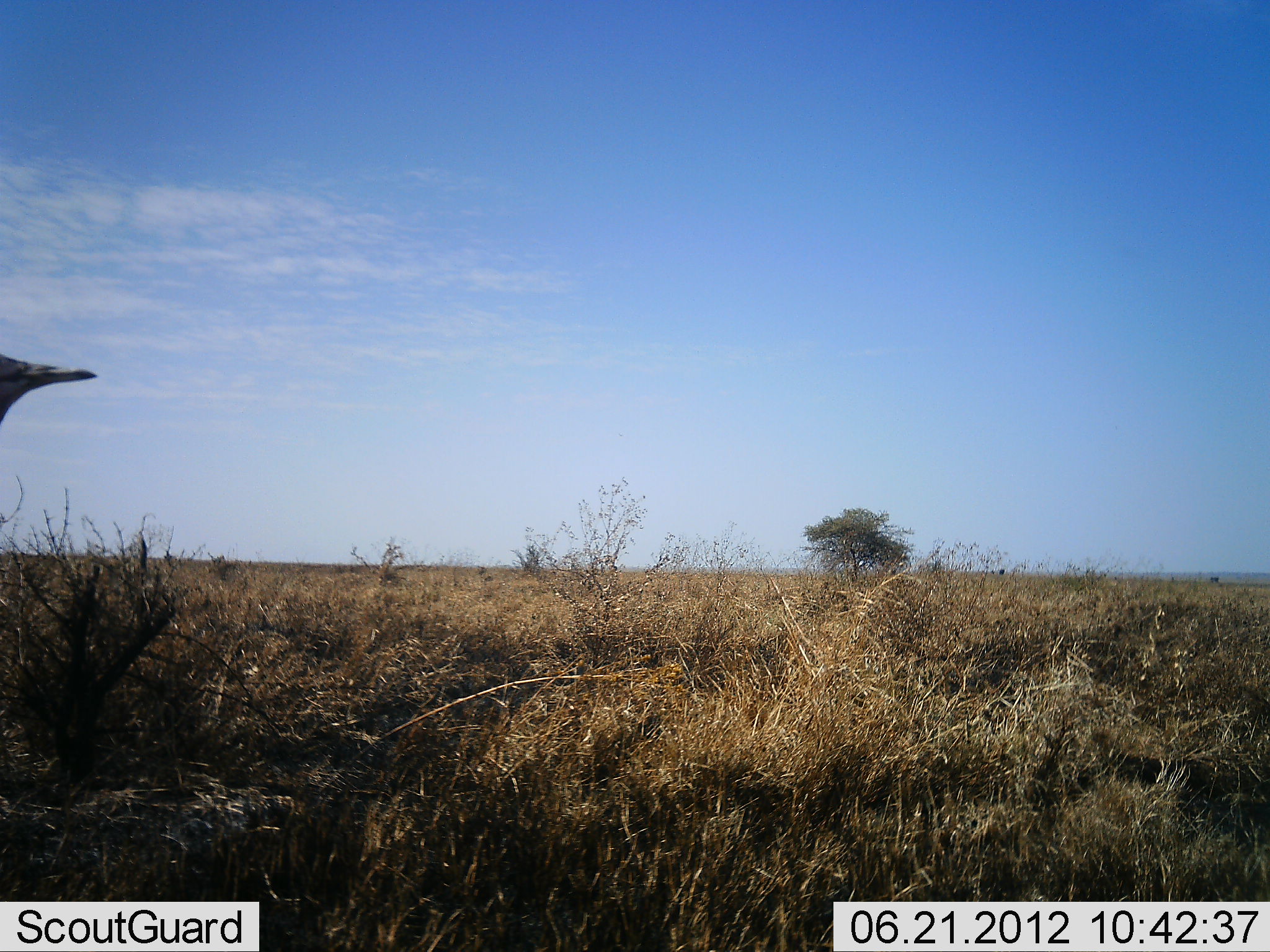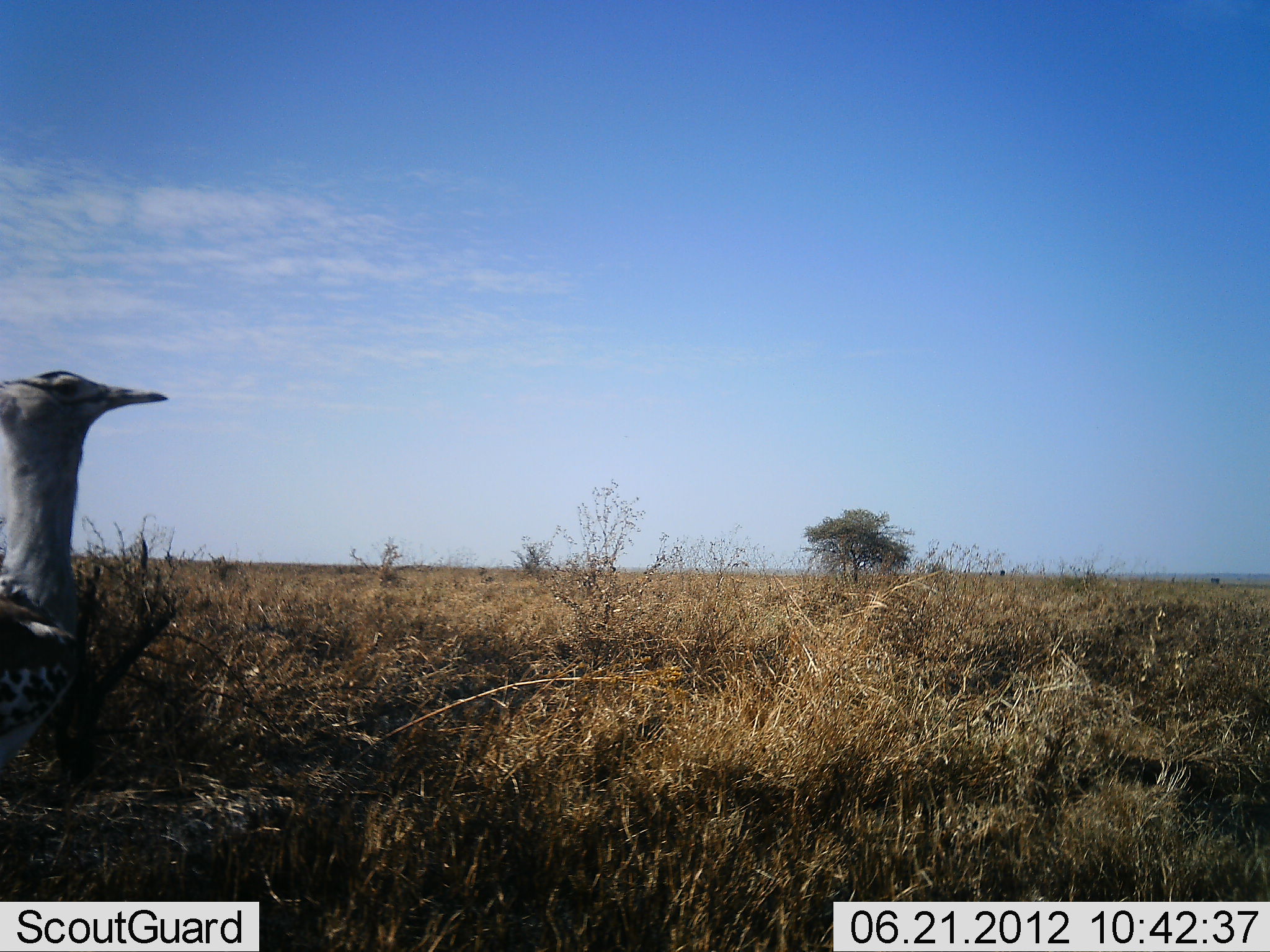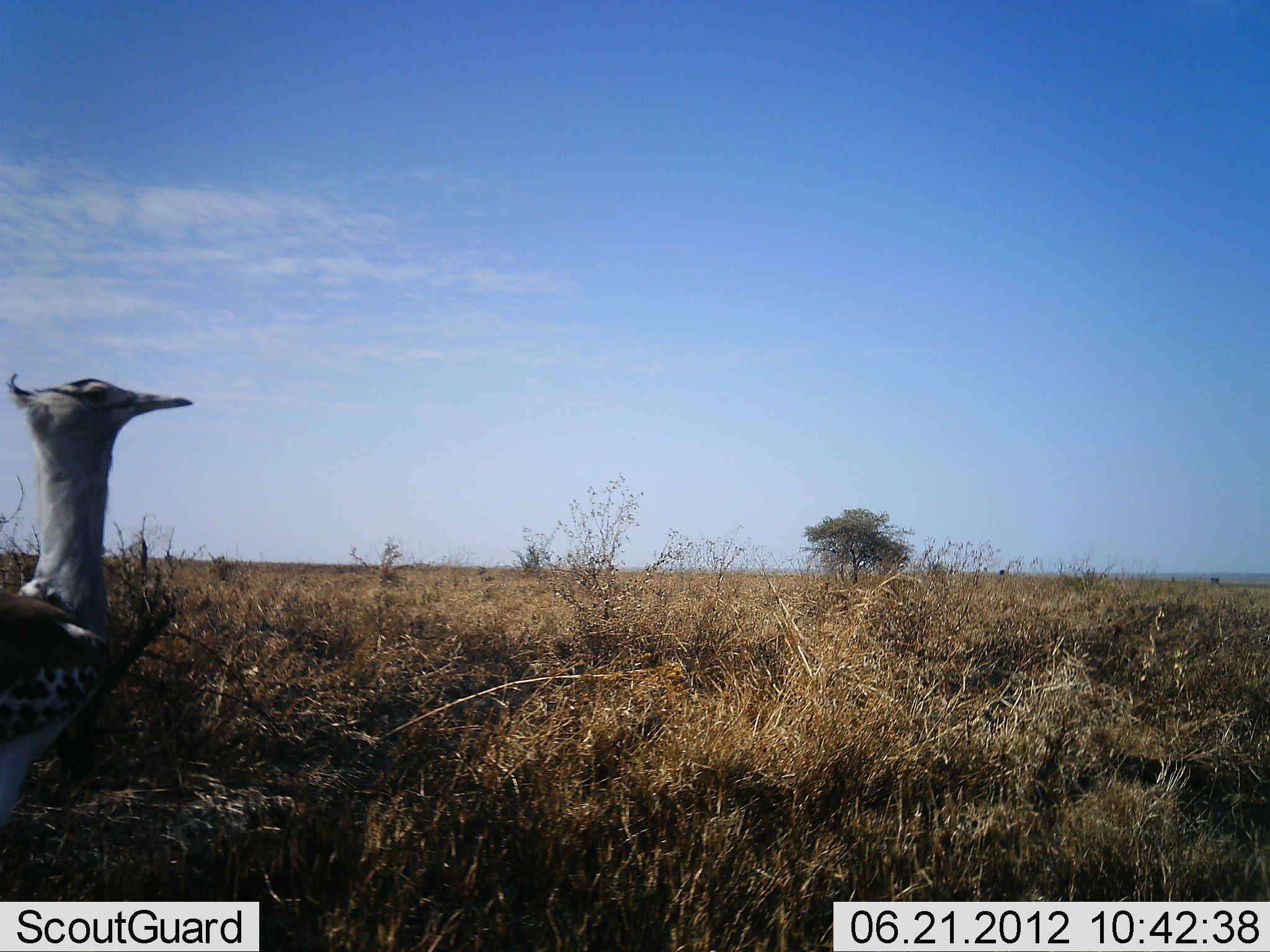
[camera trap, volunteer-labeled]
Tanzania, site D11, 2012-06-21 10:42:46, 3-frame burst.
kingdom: Animalia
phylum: Chordata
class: Aves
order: Otidiformes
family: Otididae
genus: Ardeotis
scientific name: Ardeotis kori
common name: kori bustard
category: koribustard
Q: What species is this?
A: Koribustard (kori bustard) (Ardeotis kori).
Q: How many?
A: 1.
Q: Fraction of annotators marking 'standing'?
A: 30%.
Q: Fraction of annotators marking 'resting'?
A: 0%.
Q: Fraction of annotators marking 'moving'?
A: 70%.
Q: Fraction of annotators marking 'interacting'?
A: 0%.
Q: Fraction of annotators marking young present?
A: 0%.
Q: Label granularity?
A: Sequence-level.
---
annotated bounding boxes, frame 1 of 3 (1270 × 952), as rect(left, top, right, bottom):
animal: rect(0, 354, 97, 424)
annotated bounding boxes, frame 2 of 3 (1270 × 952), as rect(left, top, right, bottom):
animal: rect(0, 370, 168, 772)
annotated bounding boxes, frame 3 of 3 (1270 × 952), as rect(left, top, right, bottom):
animal: rect(0, 373, 193, 830)